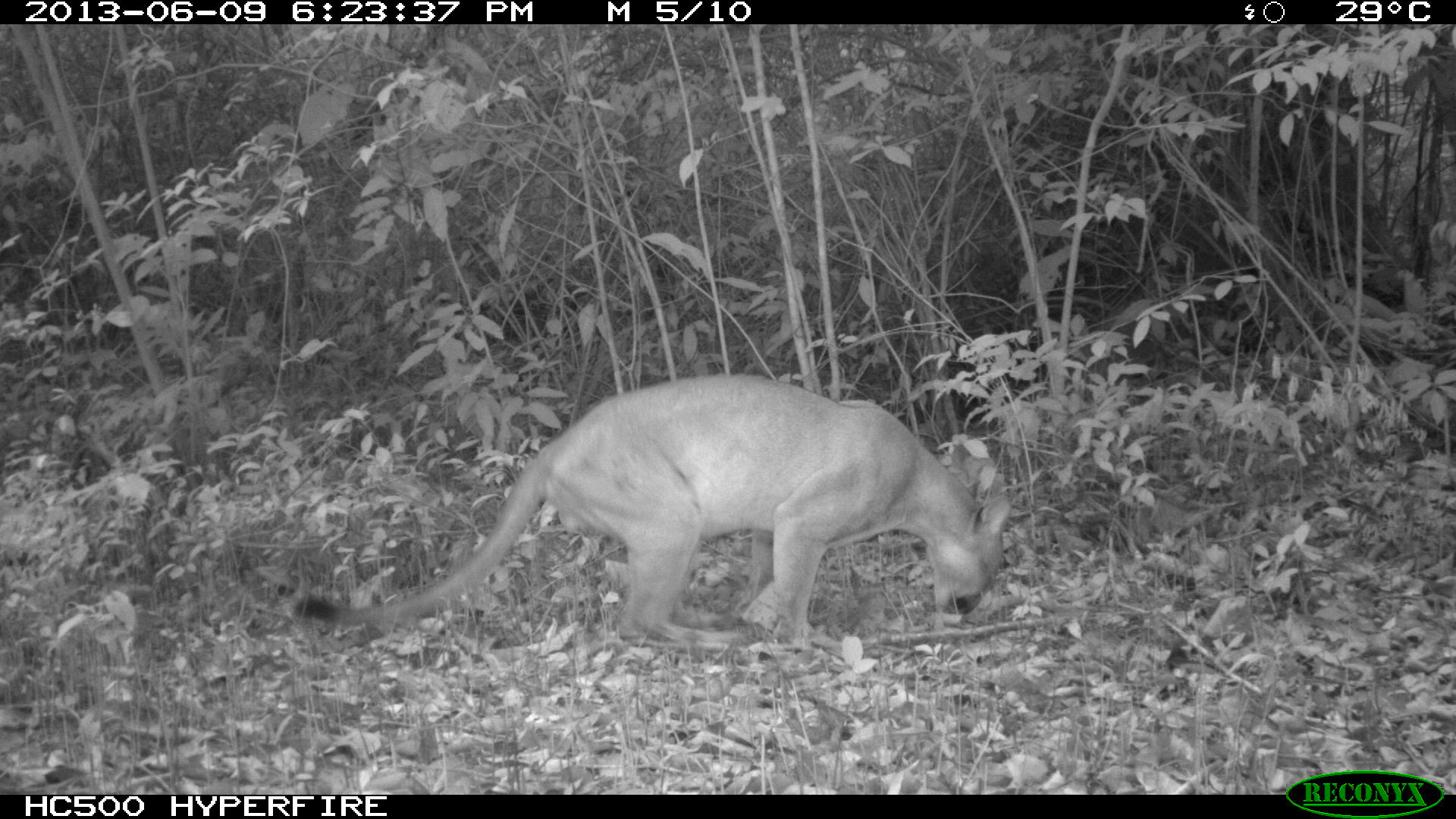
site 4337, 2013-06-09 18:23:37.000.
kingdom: Animalia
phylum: Chordata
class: Mammalia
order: Carnivora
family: Felidae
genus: Puma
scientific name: Puma concolor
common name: mountain lion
Puma concolor (mountain lion), count 1, sex male.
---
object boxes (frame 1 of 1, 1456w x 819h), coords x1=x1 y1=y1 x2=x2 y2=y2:
puma concolor: x1=291 y1=372 x2=1012 y2=650